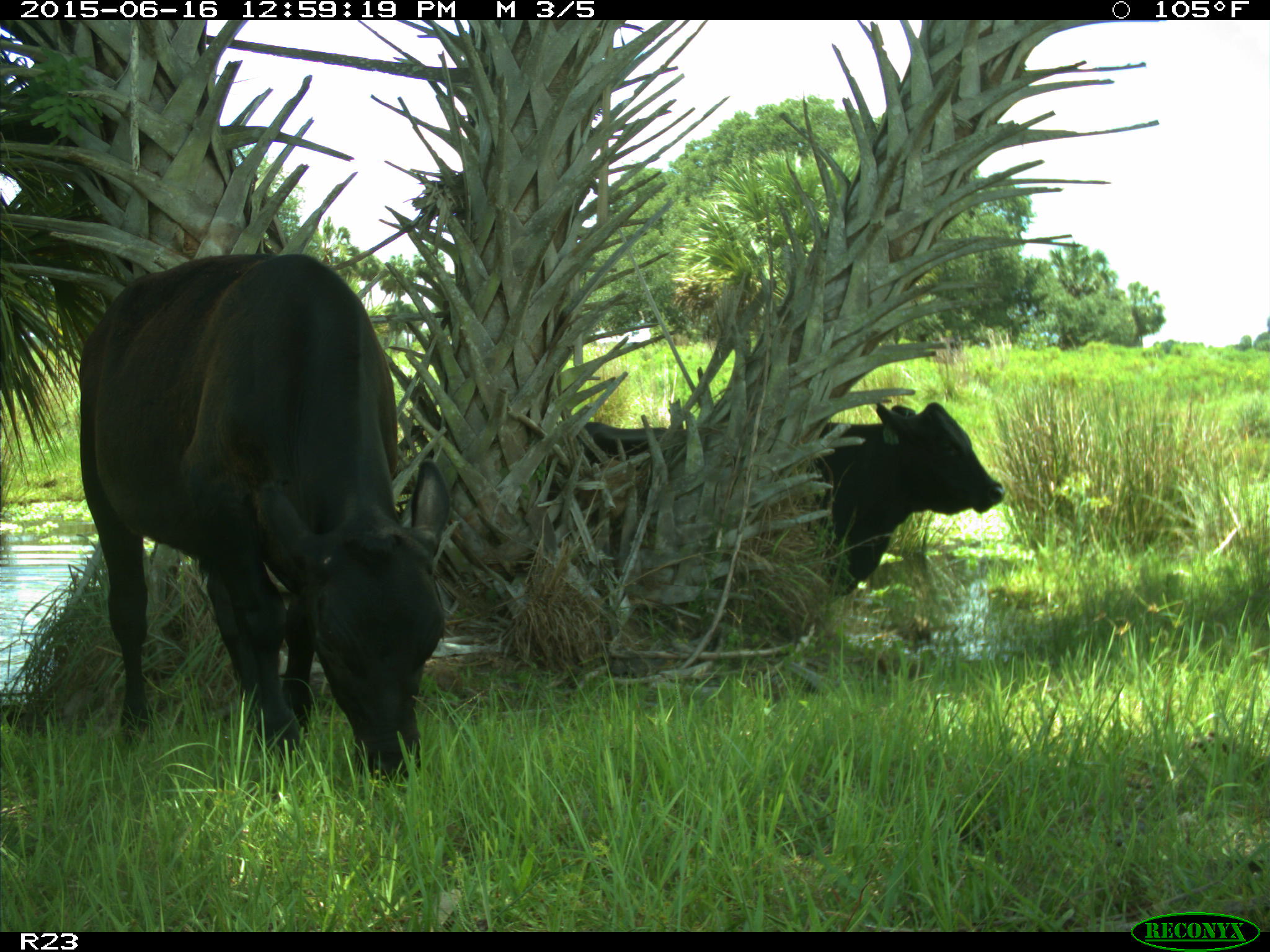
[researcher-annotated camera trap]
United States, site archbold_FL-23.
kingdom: Animalia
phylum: Chordata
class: Mammalia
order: Artiodactyla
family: Bovidae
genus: Bos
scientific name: Bos taurus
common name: domestic cow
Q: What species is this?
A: Bos taurus (domestic cow).